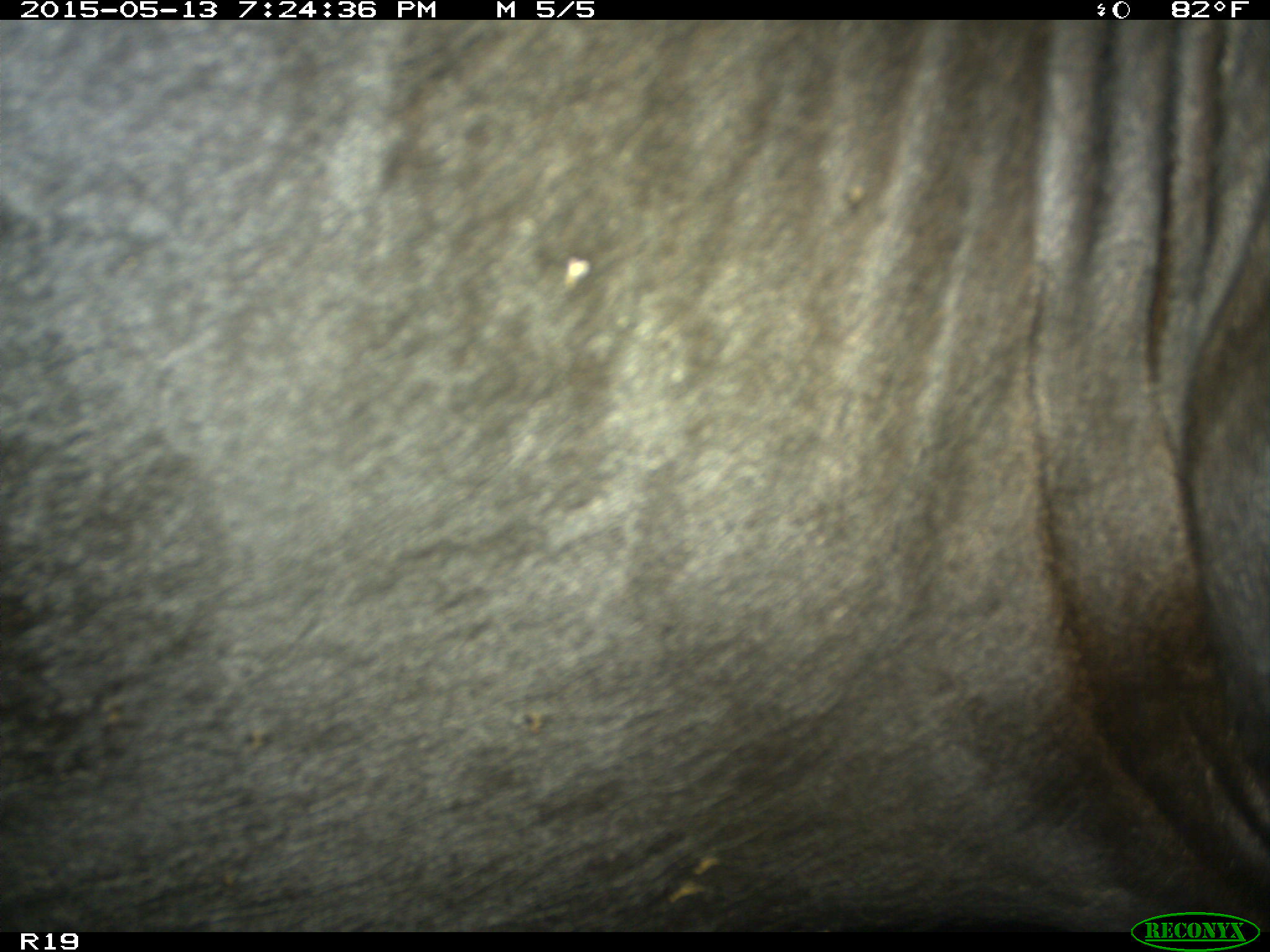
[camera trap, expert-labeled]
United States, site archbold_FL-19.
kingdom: Animalia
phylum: Chordata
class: Mammalia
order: Artiodactyla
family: Bovidae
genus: Bos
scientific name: Bos taurus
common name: domestic cow